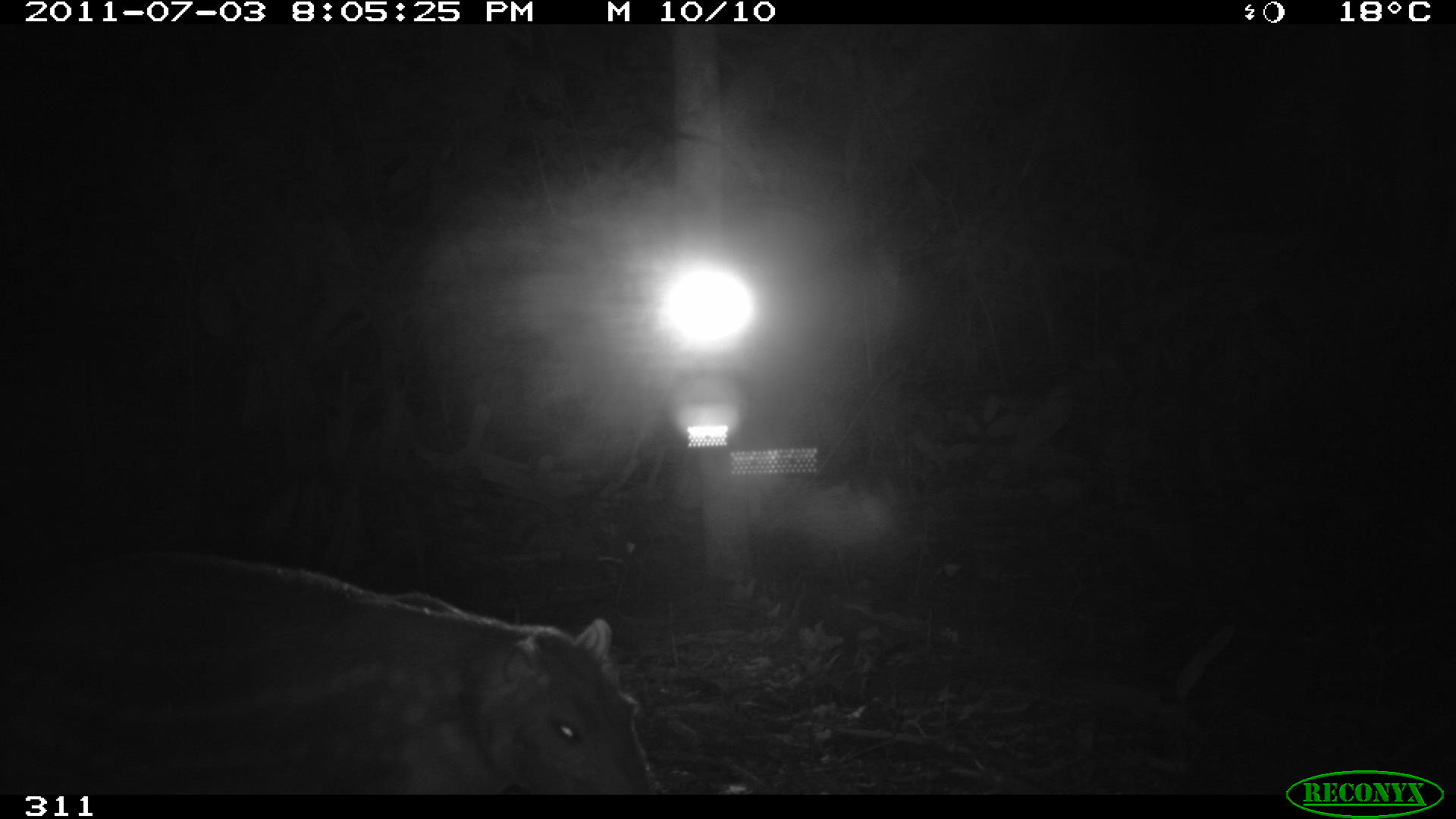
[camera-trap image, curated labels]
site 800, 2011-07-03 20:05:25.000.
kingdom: Animalia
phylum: Chordata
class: Mammalia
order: Rodentia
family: Cuniculidae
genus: Cuniculus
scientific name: Cuniculus paca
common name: spotted paca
Cuniculus paca (spotted paca).